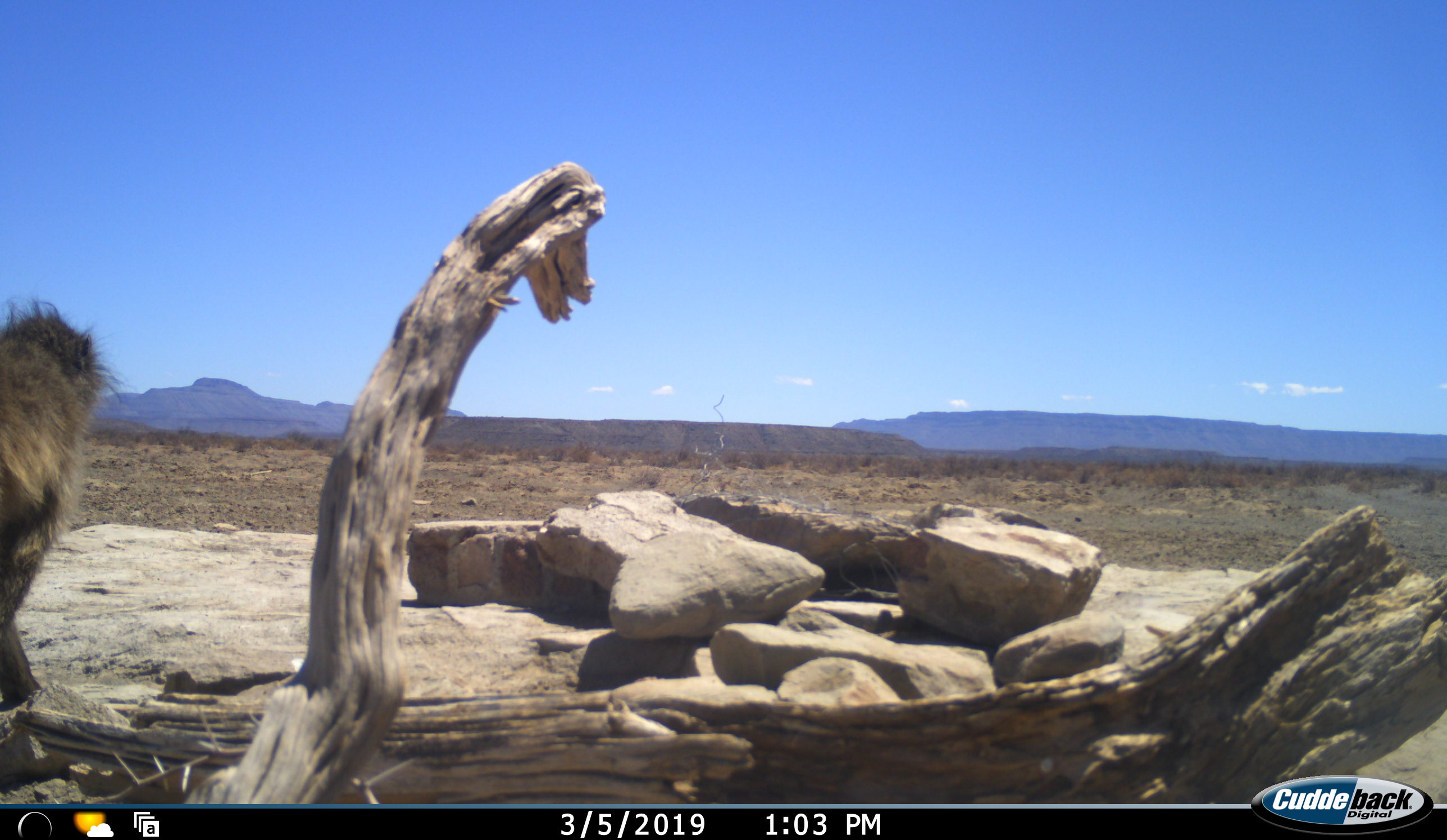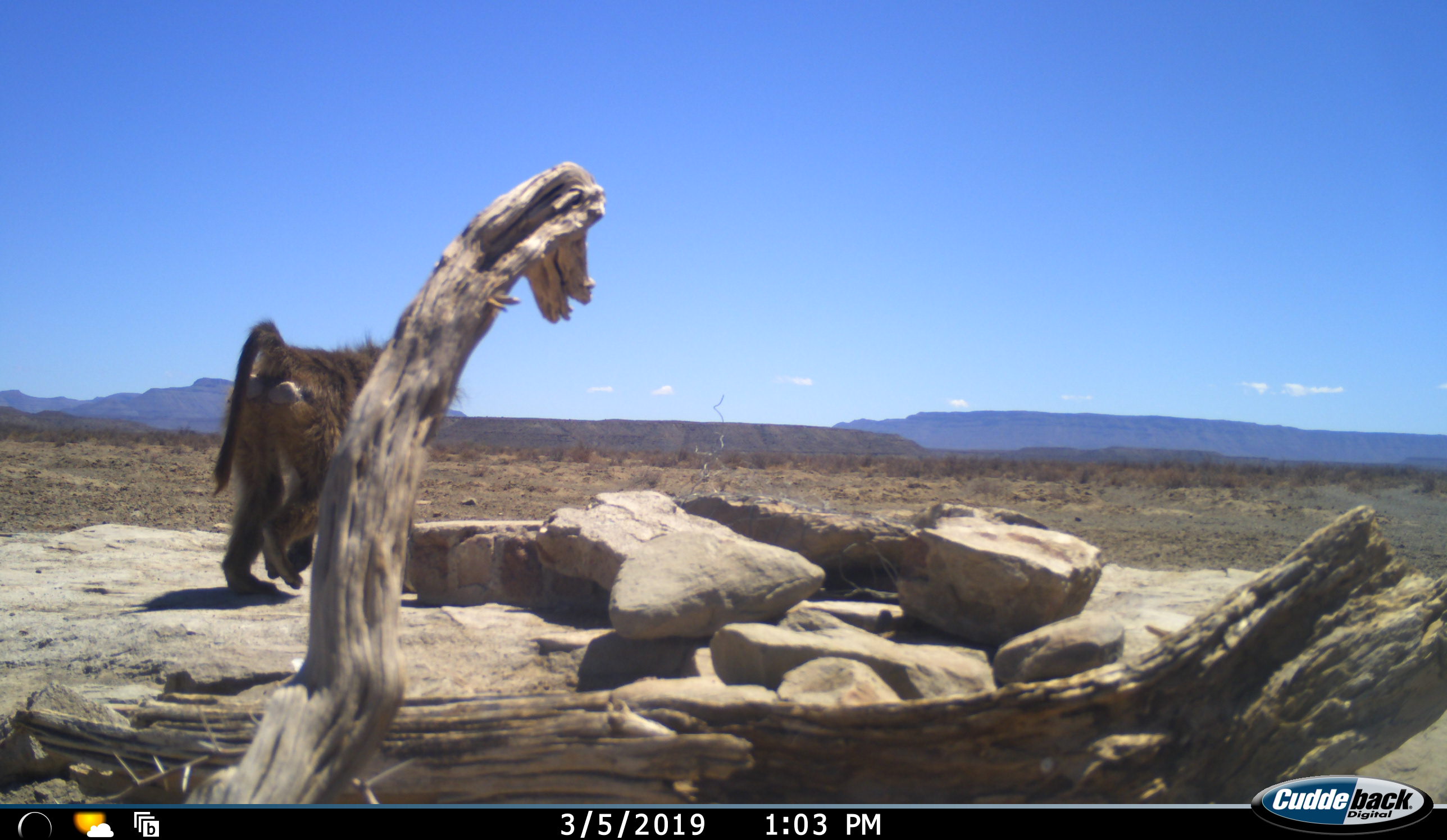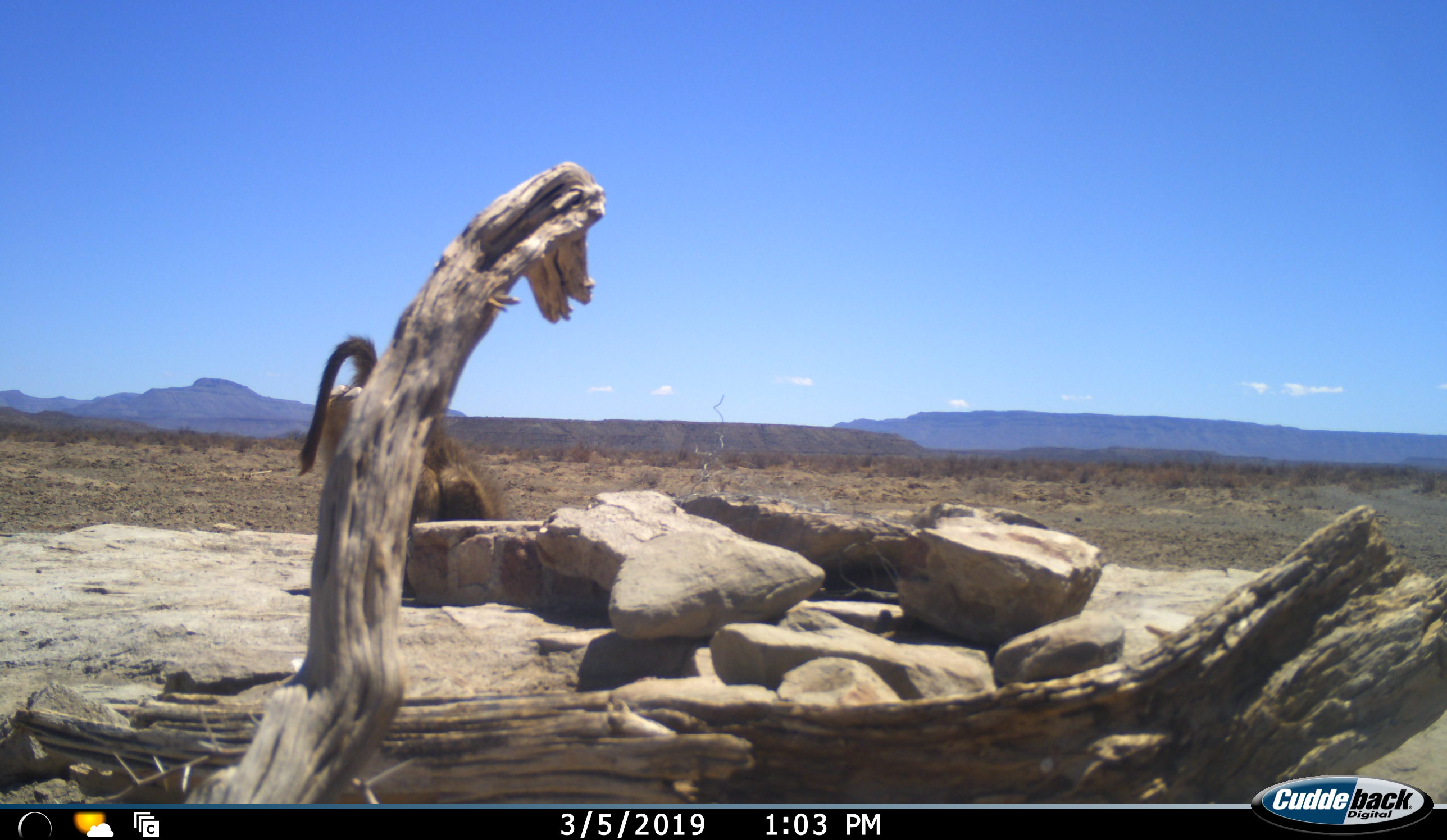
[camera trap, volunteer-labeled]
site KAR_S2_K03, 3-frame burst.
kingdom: Animalia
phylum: Chordata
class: Mammalia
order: Primates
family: Cercopithecidae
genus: Papio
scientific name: Papio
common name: baboon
Baboon (Papio), count 1. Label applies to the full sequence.